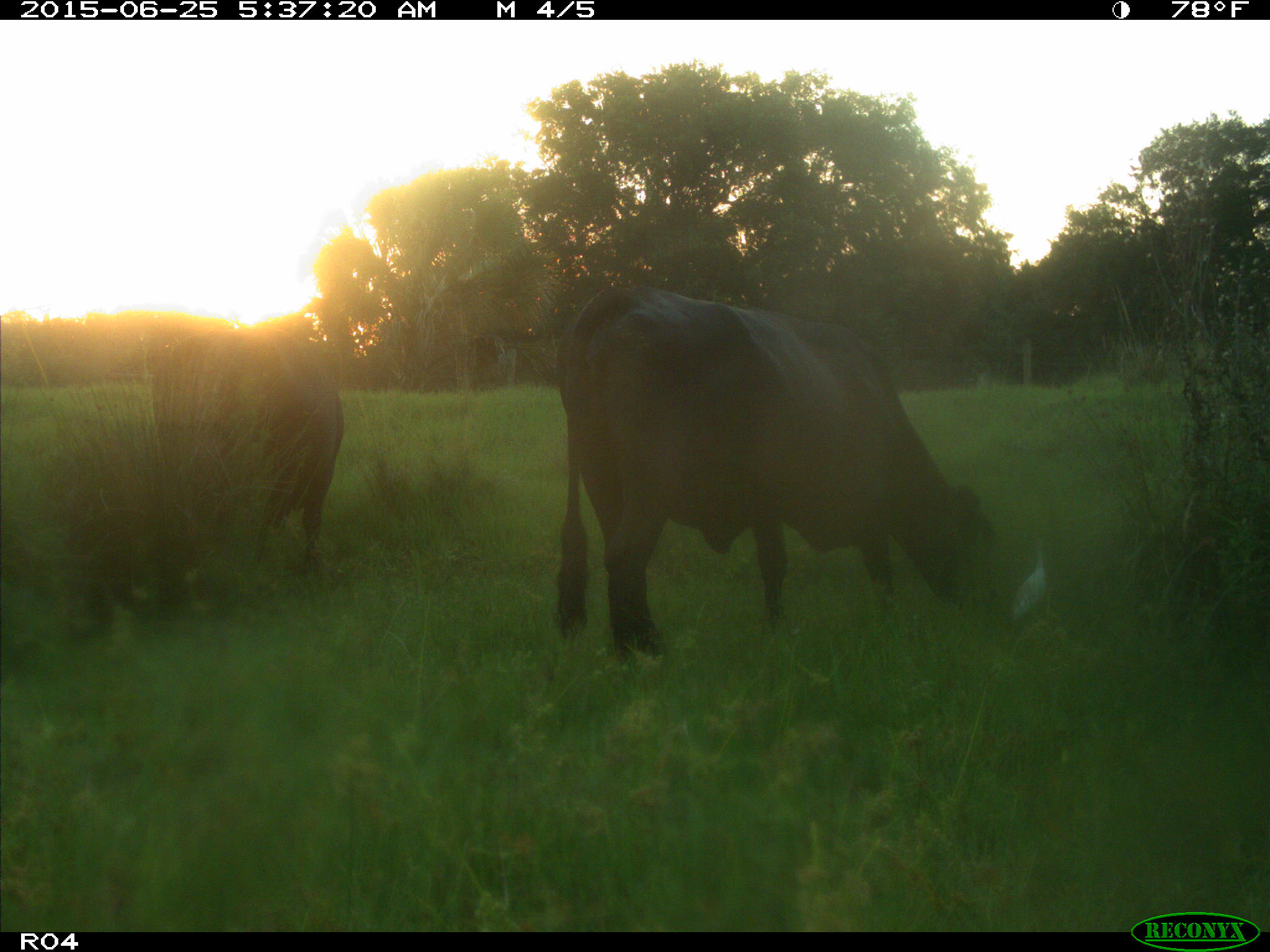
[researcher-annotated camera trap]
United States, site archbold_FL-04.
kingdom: Animalia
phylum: Chordata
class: Mammalia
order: Artiodactyla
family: Bovidae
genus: Bos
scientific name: Bos taurus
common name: domestic cow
Bos taurus (domestic cow).